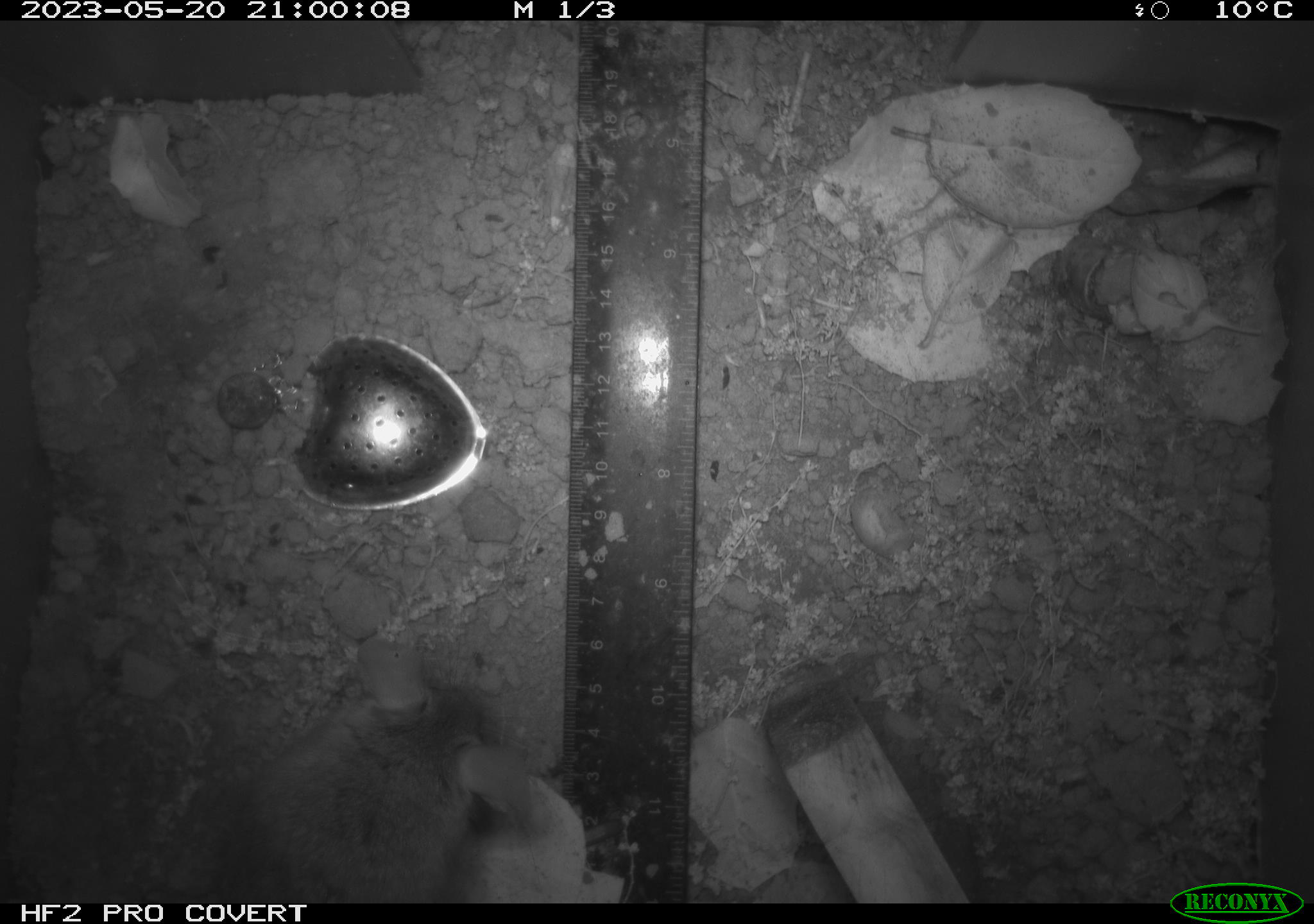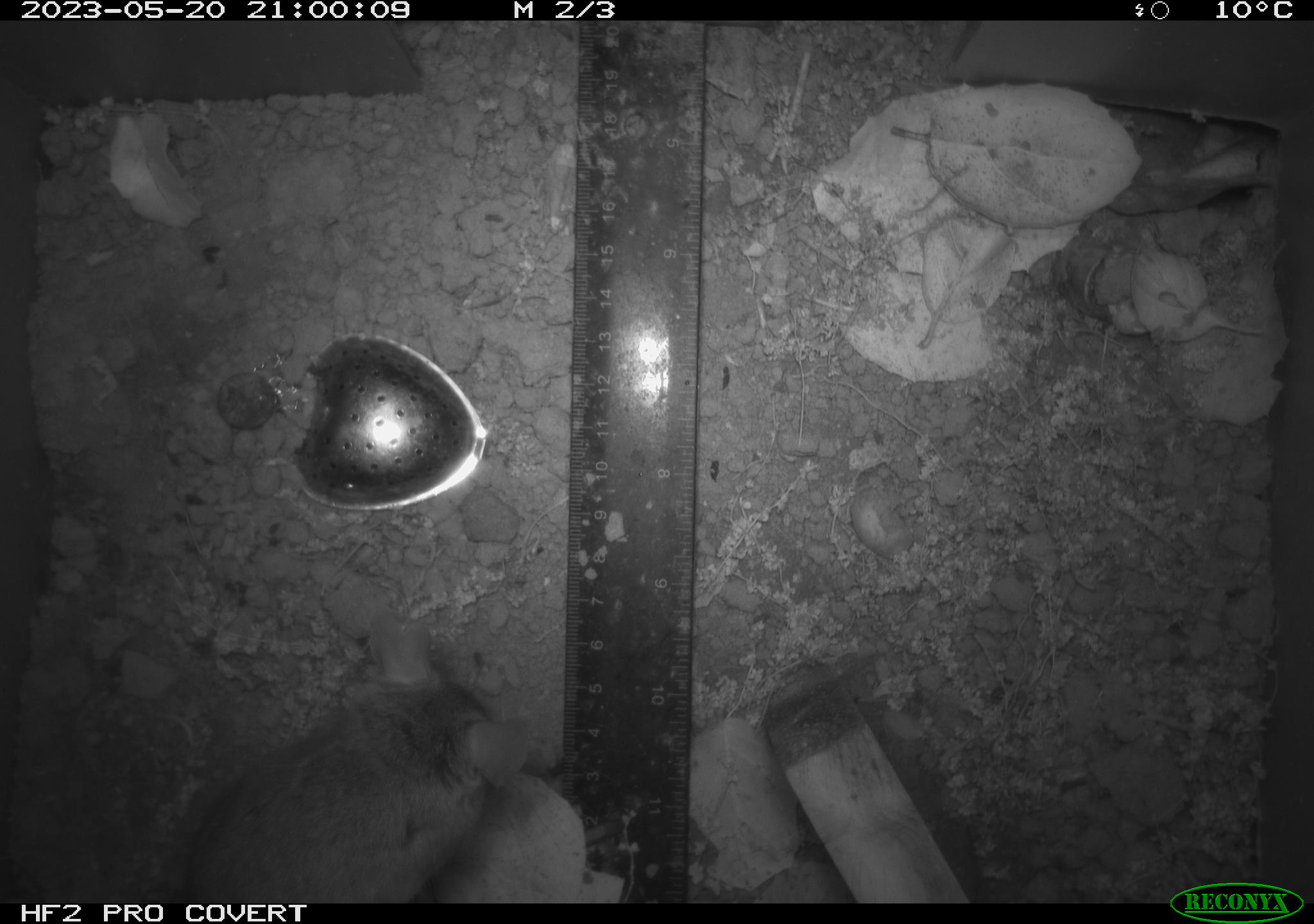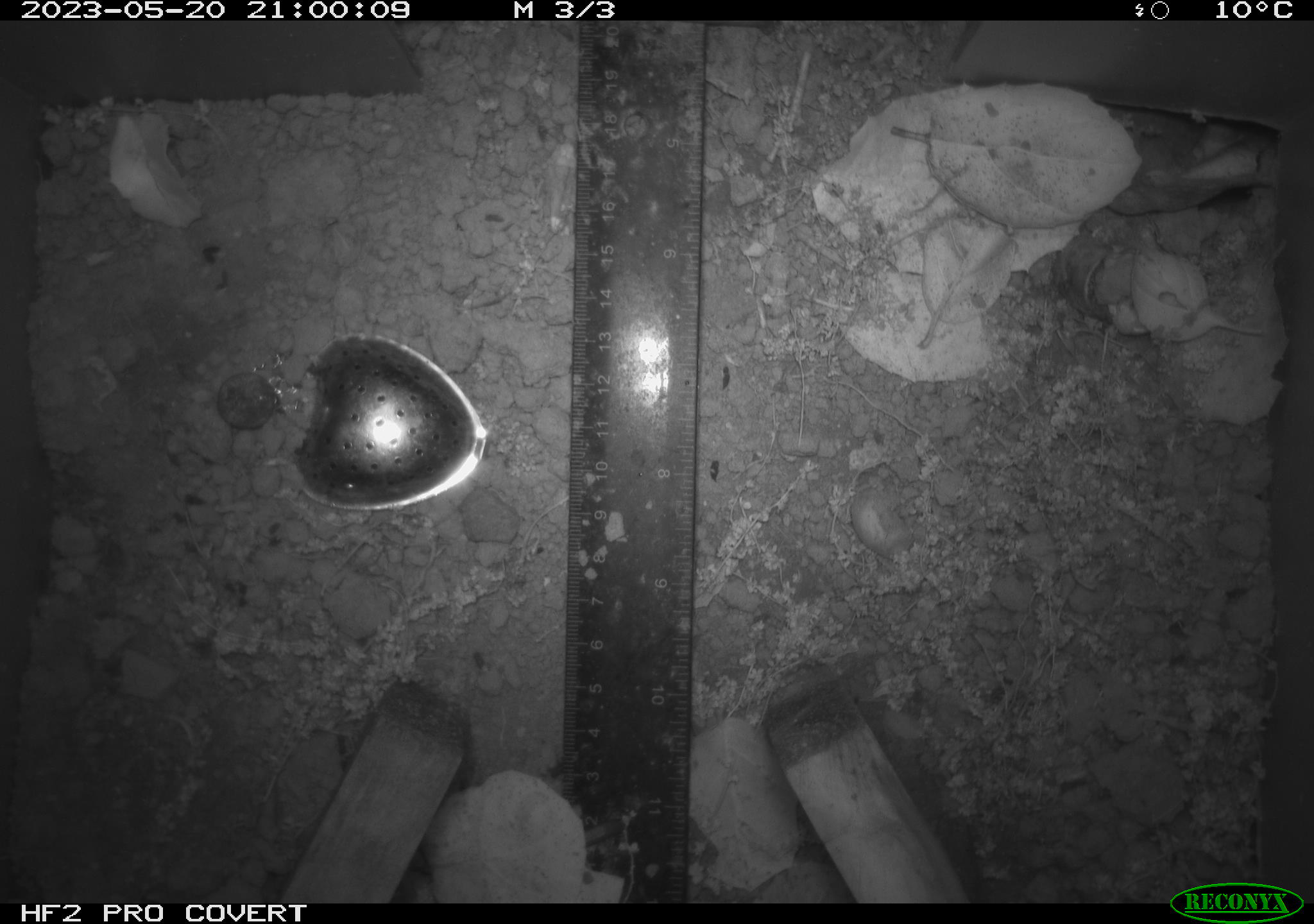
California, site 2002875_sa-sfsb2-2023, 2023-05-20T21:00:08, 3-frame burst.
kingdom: Animalia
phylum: Chordata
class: Mammalia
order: Rodentia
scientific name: Rodentia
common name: mouse species